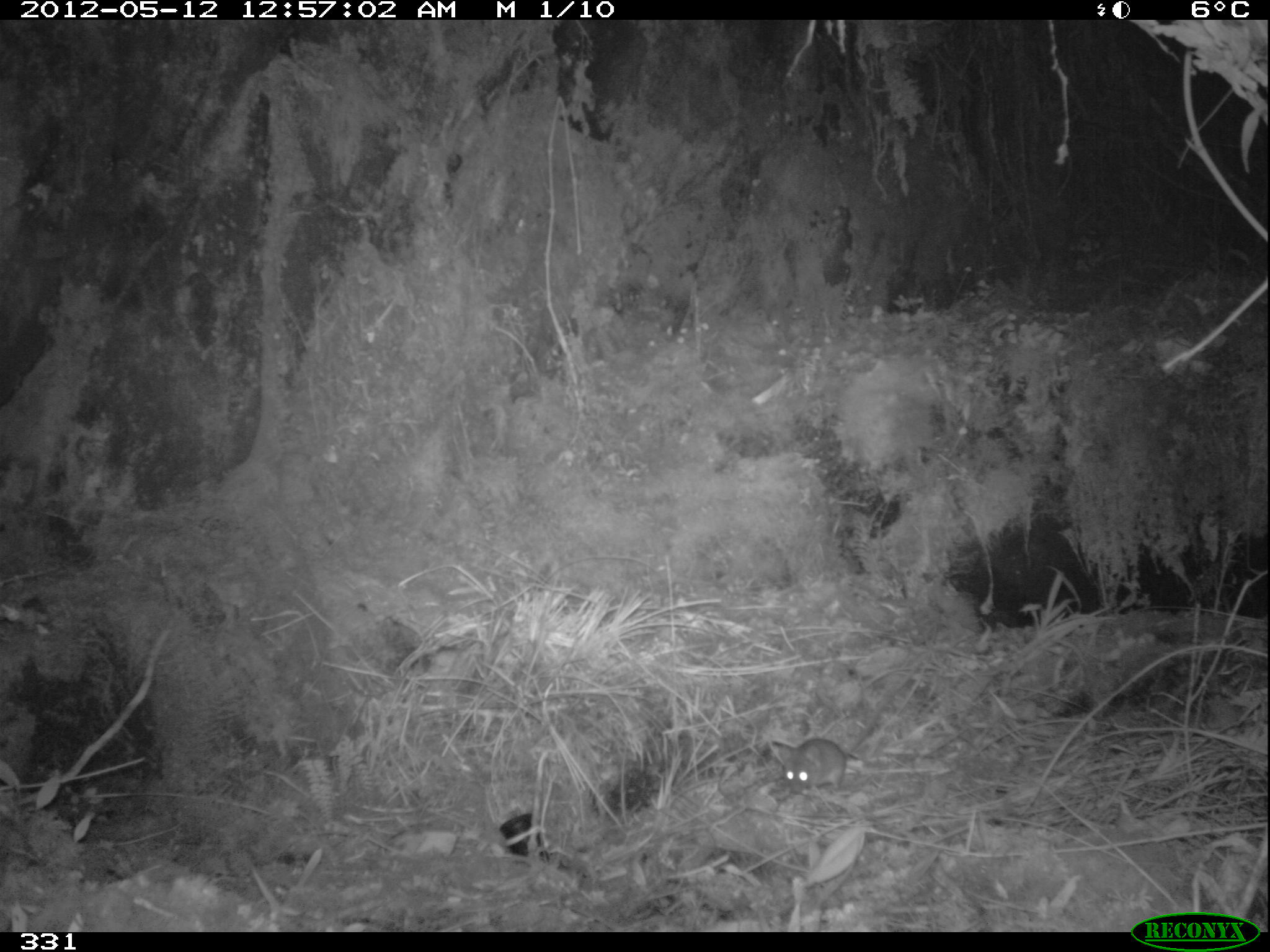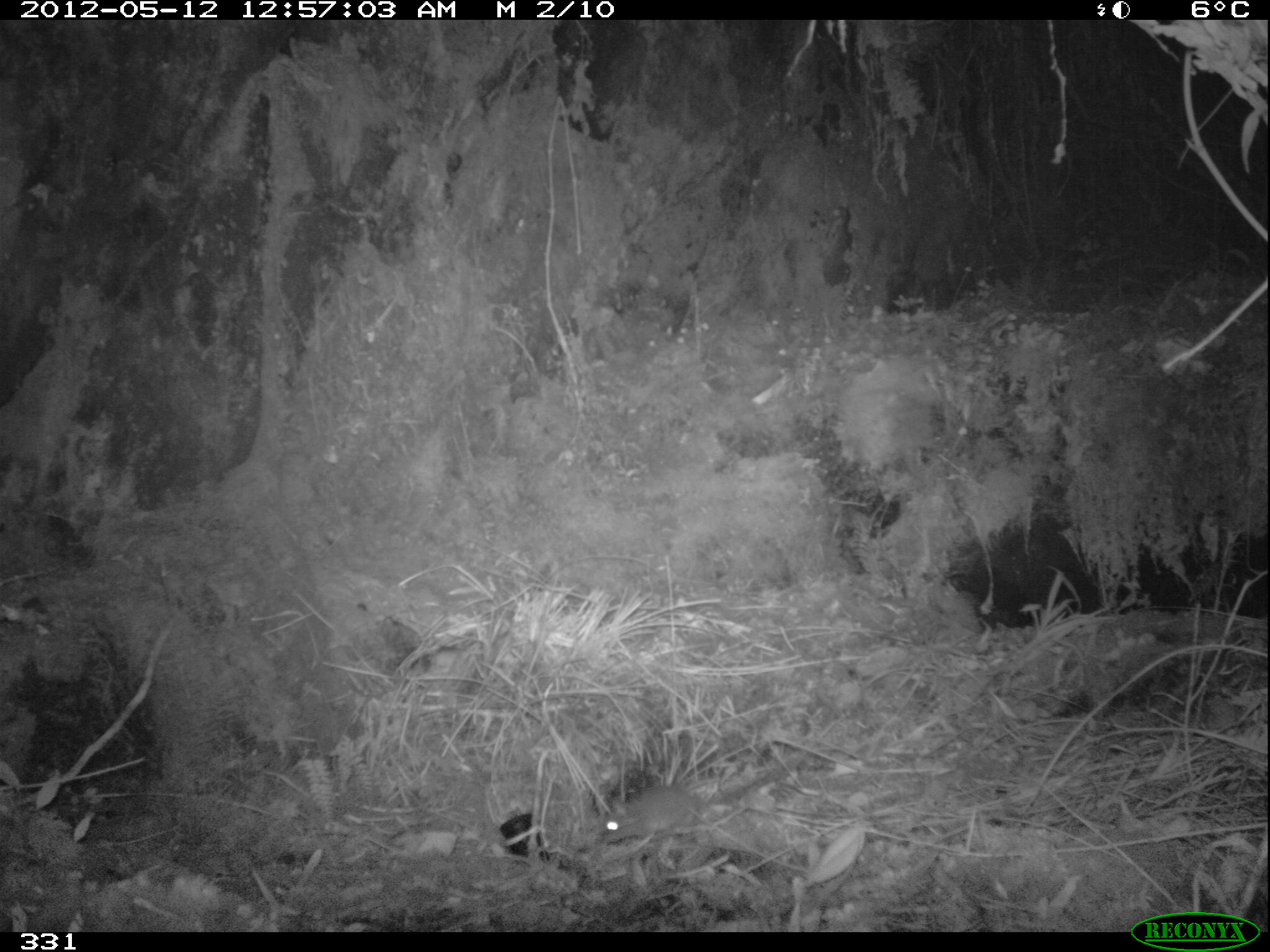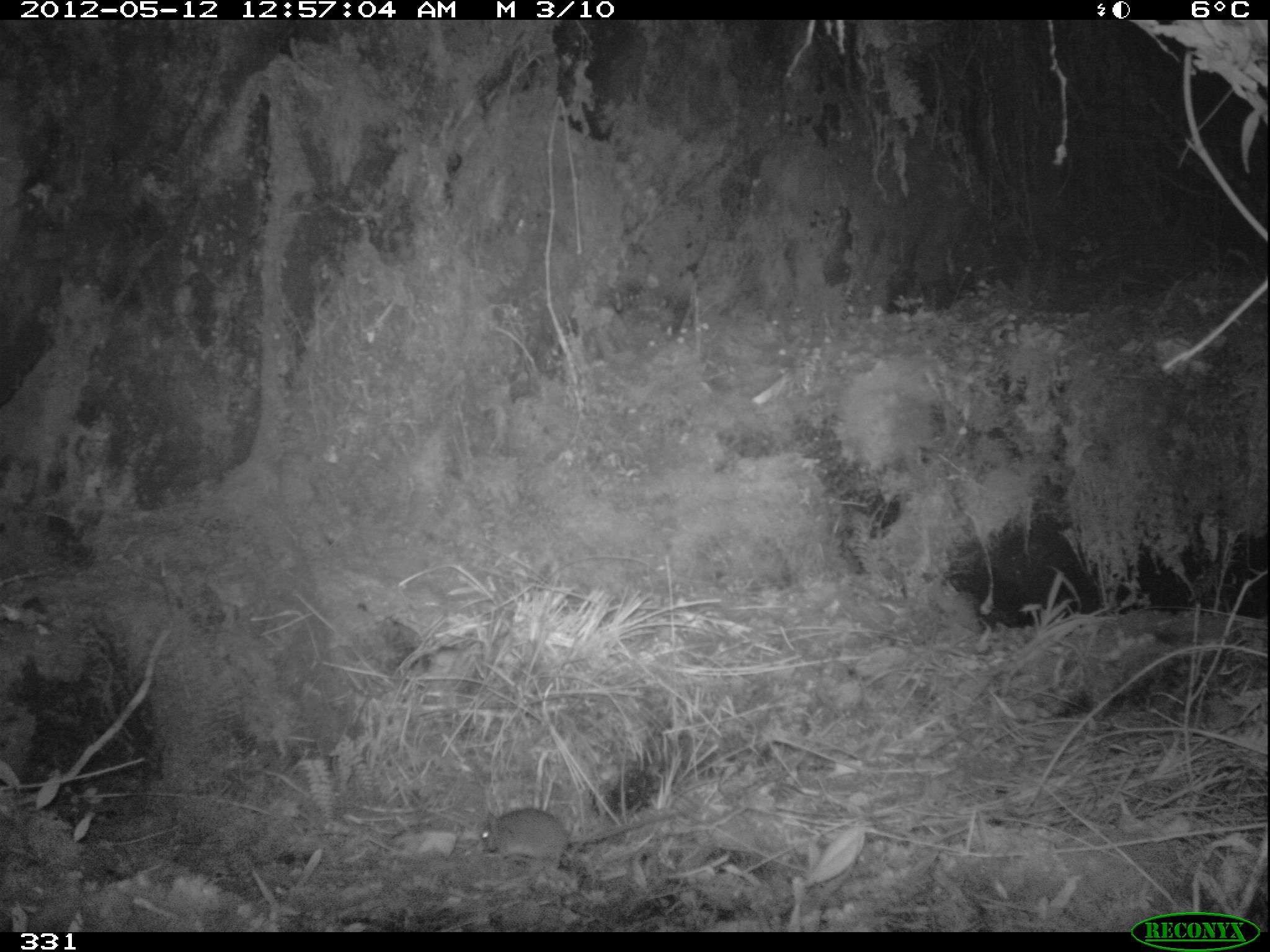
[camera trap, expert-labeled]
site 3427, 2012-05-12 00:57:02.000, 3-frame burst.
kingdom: Animalia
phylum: Chordata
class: Mammalia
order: Rodentia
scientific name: Rodentia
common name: rodents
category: unknown rodent